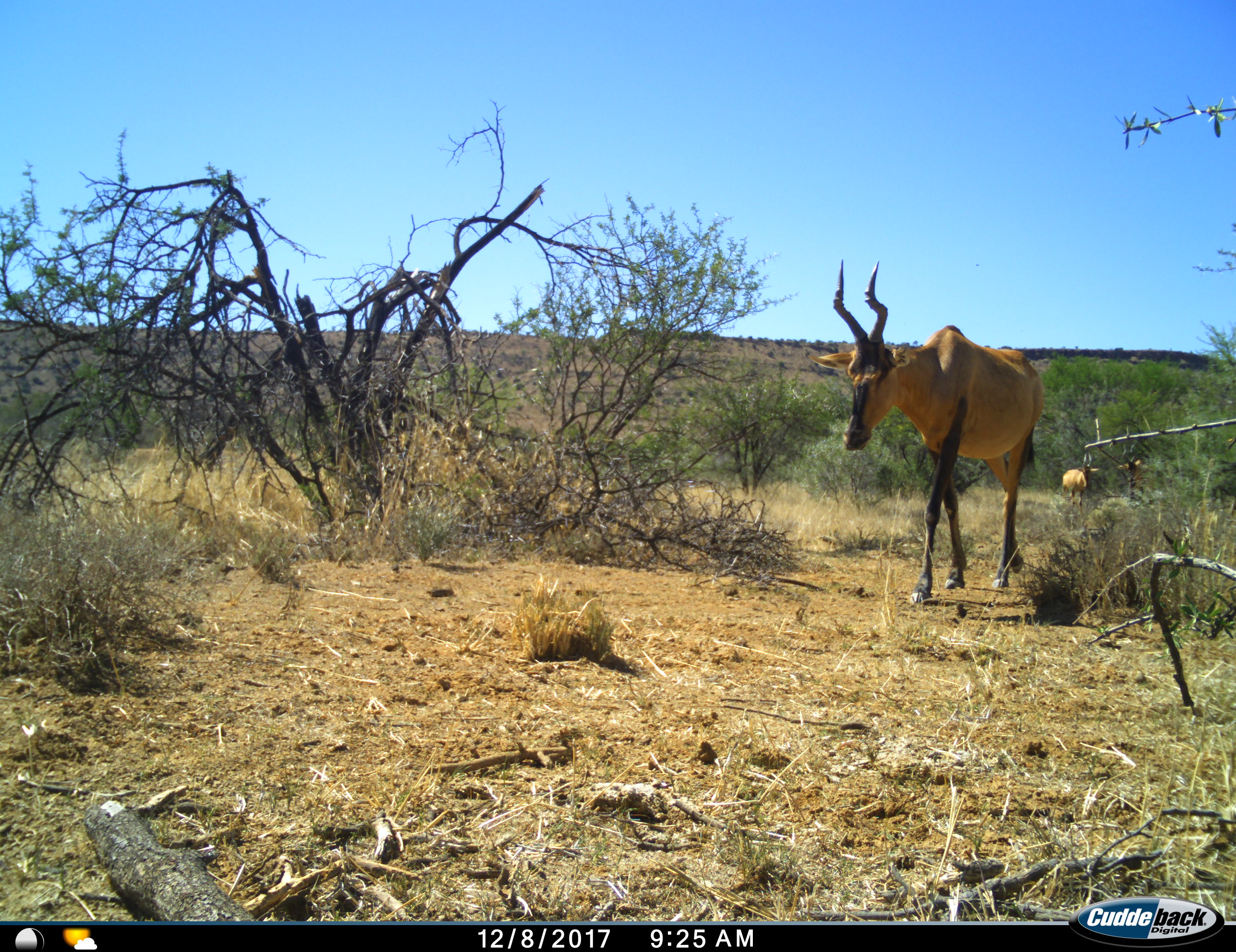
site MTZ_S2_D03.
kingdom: Animalia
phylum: Chordata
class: Mammalia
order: Artiodactyla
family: Bovidae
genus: Alcelaphus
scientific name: Alcelaphus buselaphus caama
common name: red hartebeest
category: hartebeestred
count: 3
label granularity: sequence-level